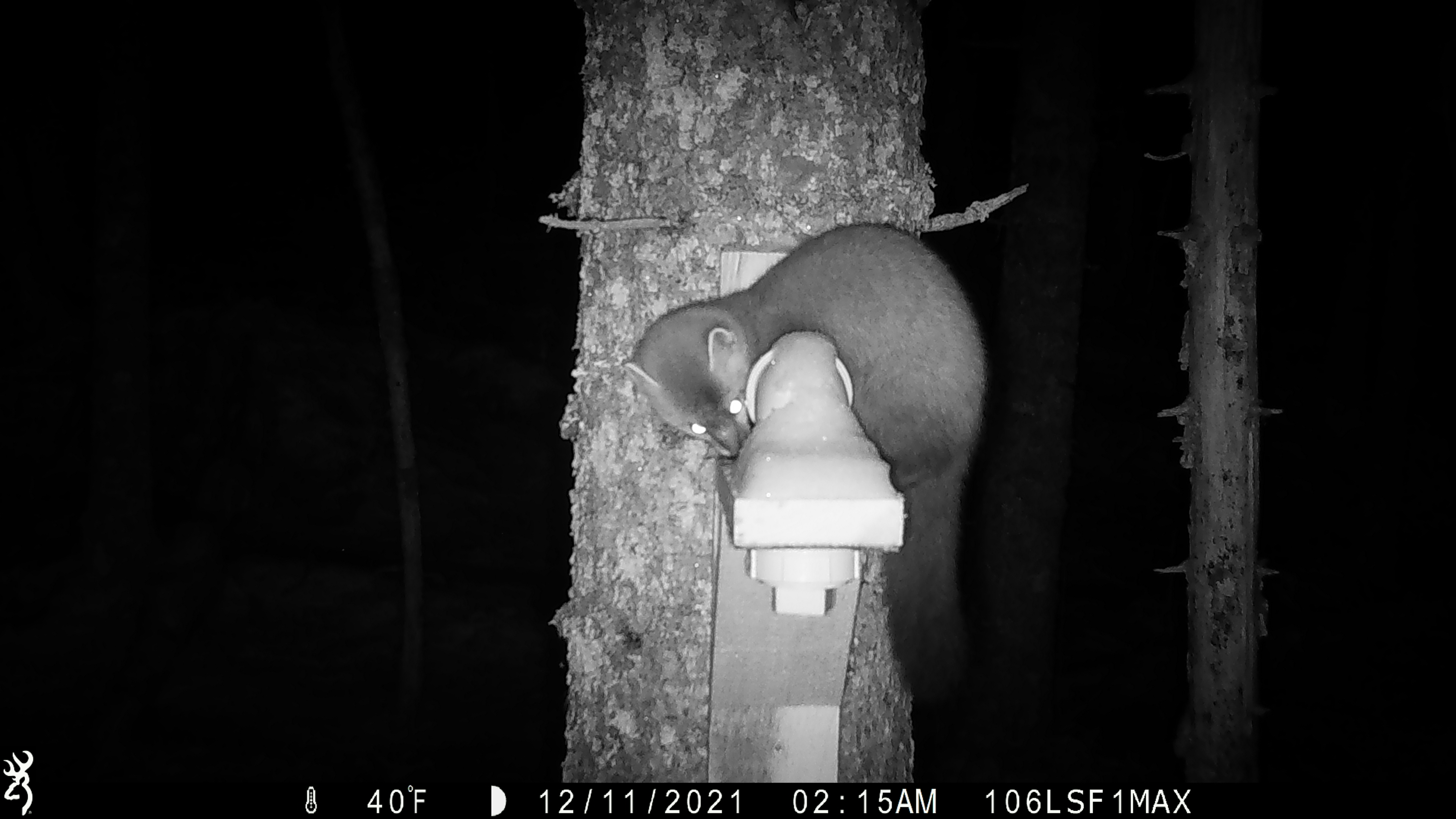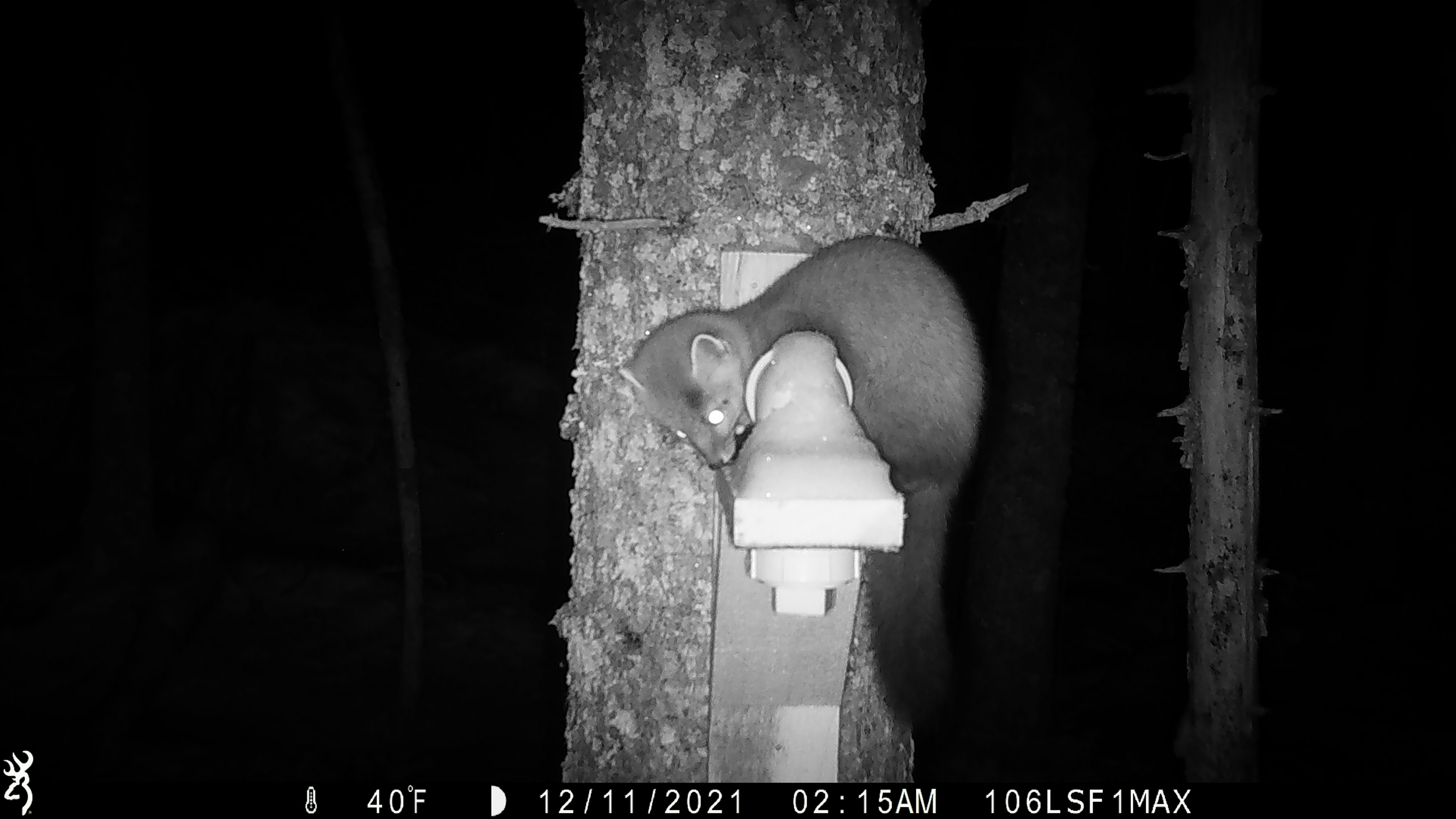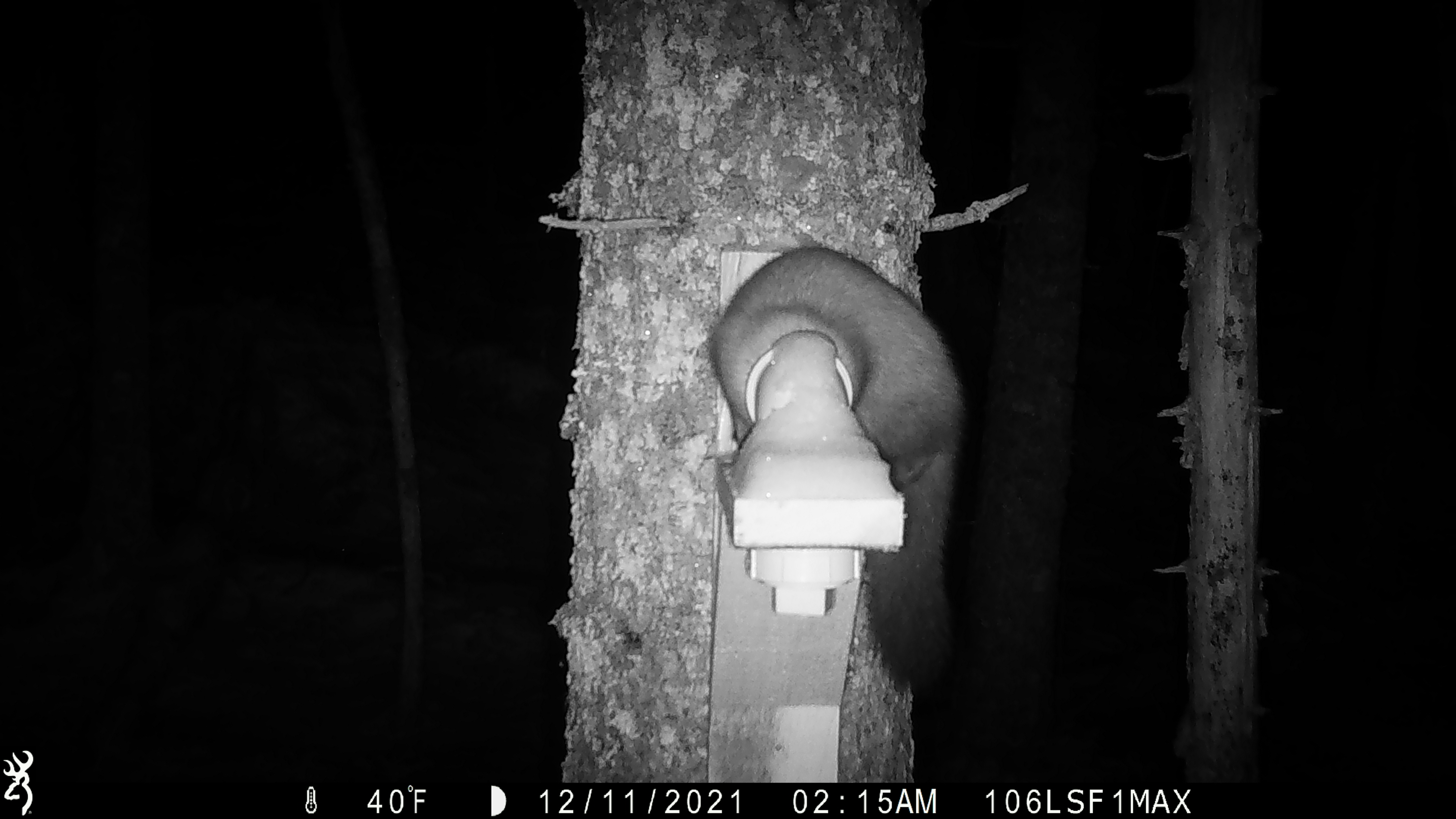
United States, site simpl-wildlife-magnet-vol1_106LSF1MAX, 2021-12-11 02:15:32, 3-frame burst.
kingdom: Animalia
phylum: Chordata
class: Mammalia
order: Carnivora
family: Mustelidae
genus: Martes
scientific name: Martes americana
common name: american marten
American marten (Martes americana).